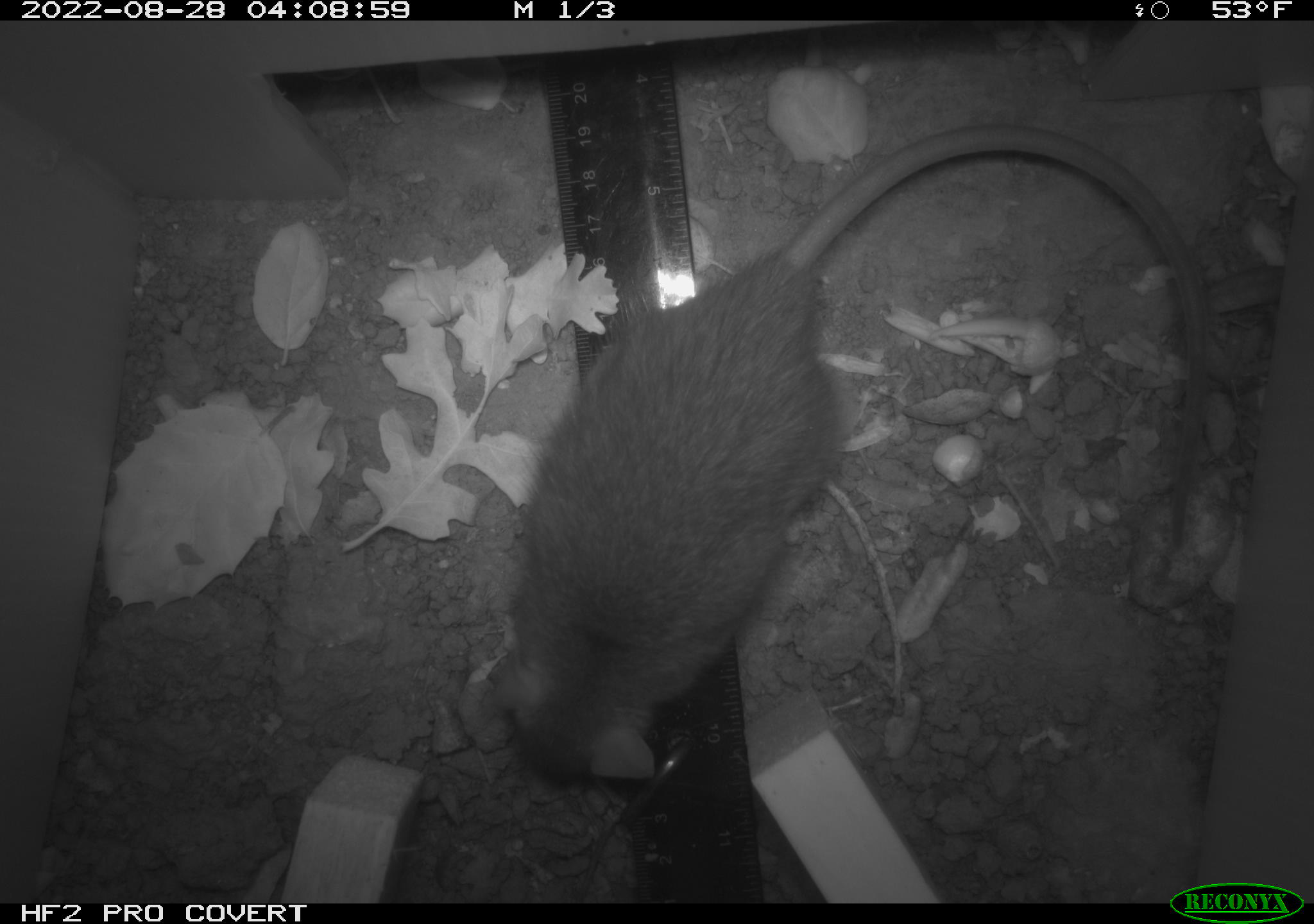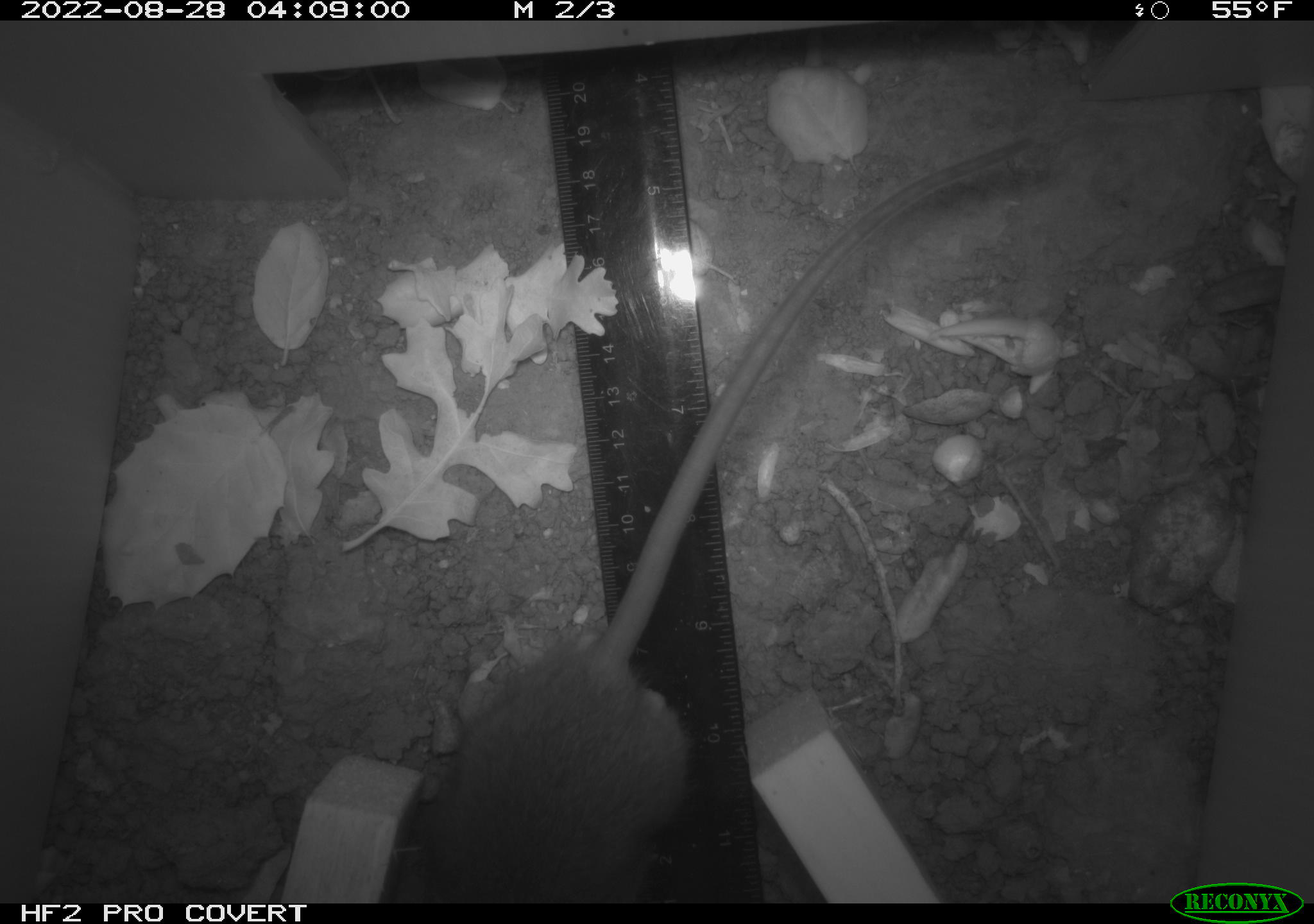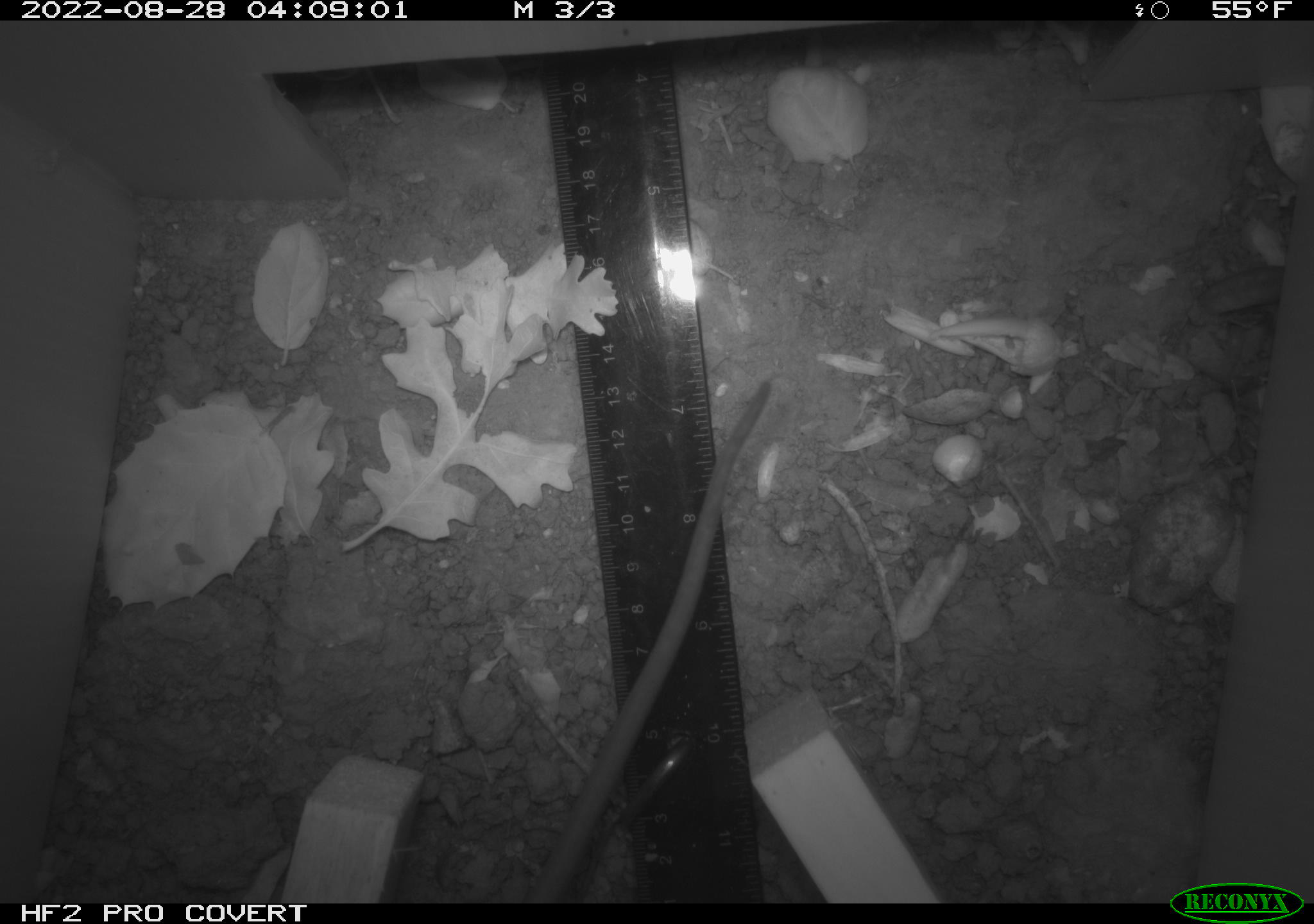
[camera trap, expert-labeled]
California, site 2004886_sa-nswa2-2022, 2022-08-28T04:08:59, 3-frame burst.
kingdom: Animalia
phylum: Chordata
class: Mammalia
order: Rodentia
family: Muridae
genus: Rattus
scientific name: Rattus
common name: rat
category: rattus species